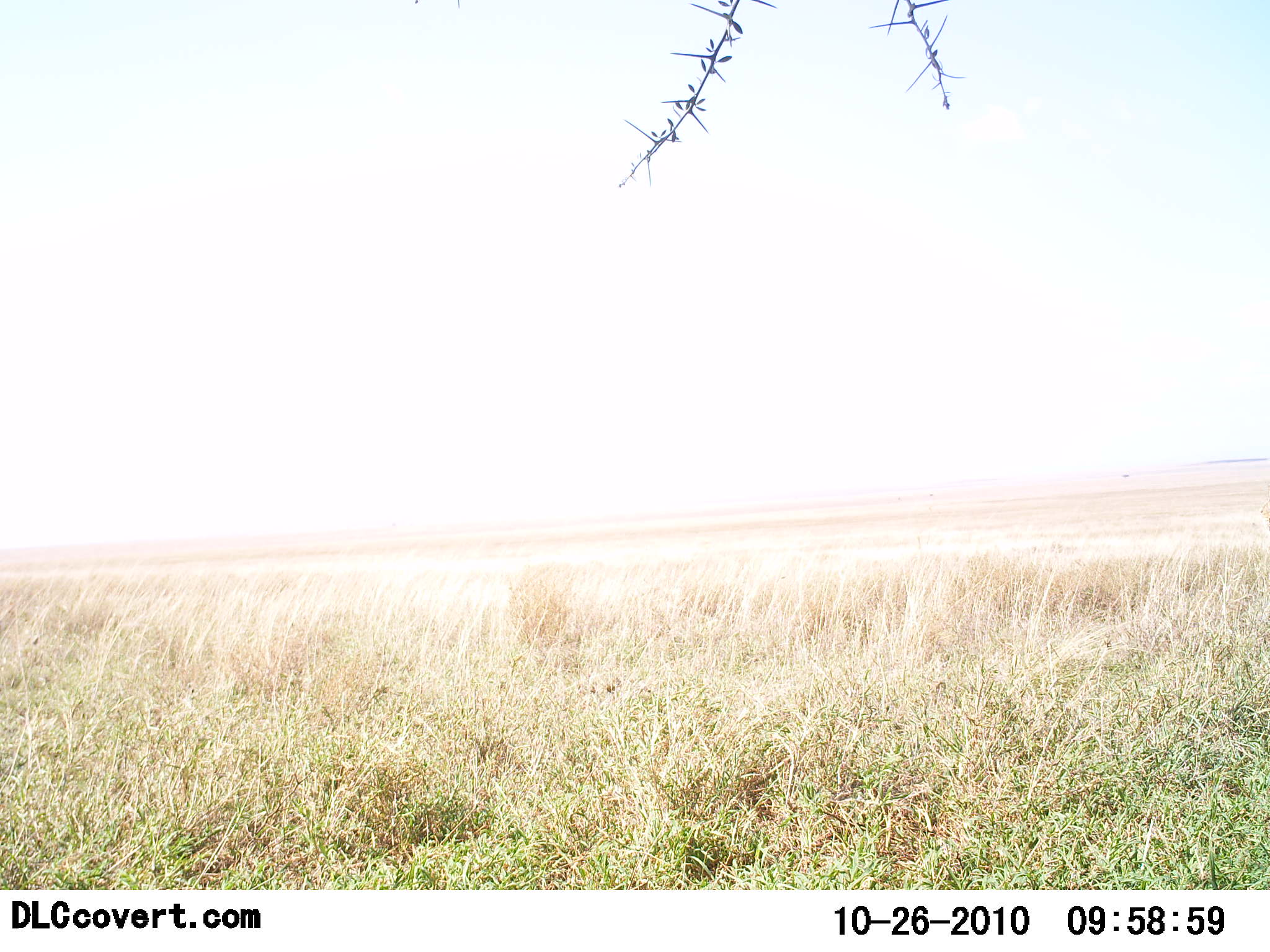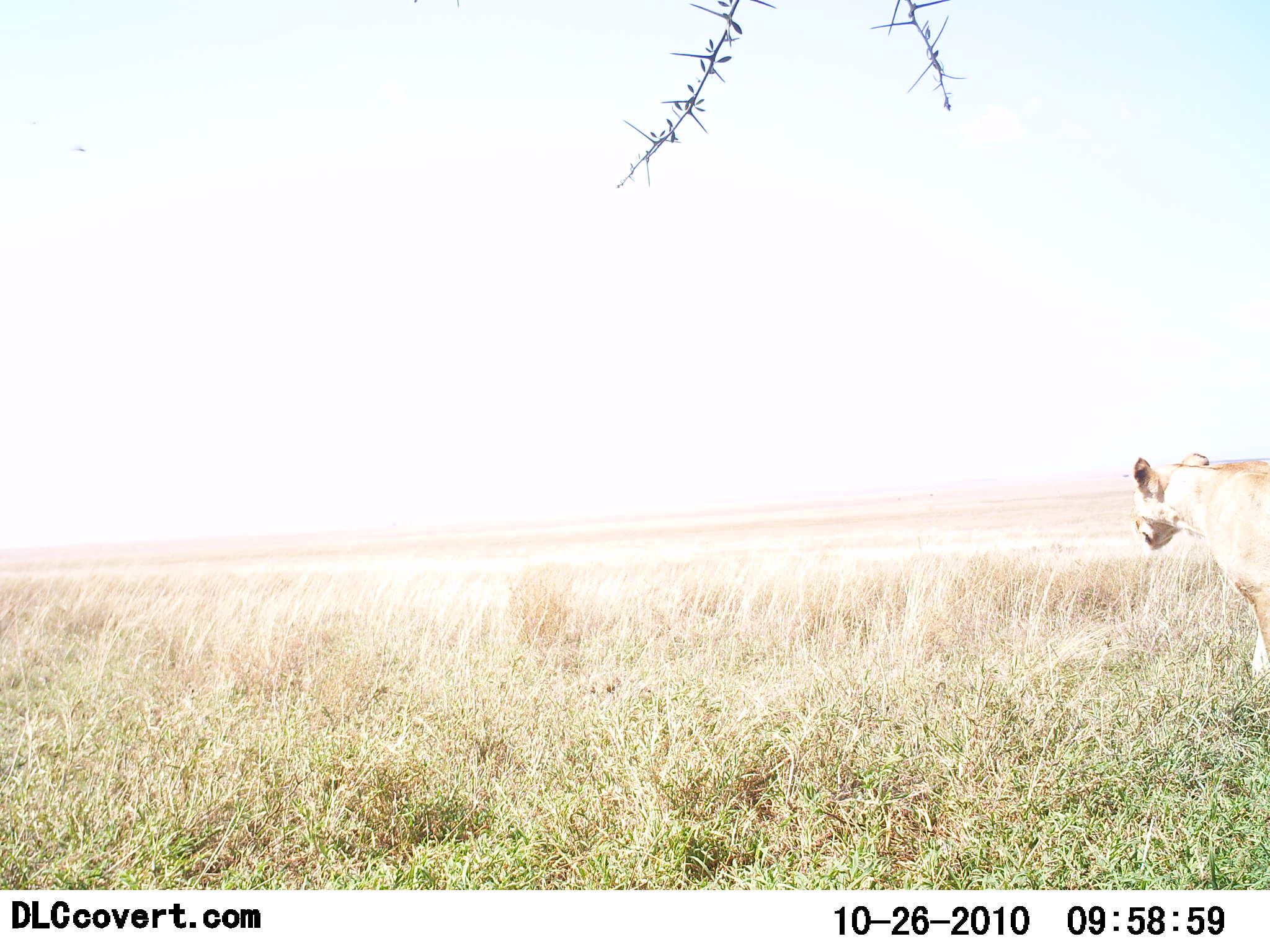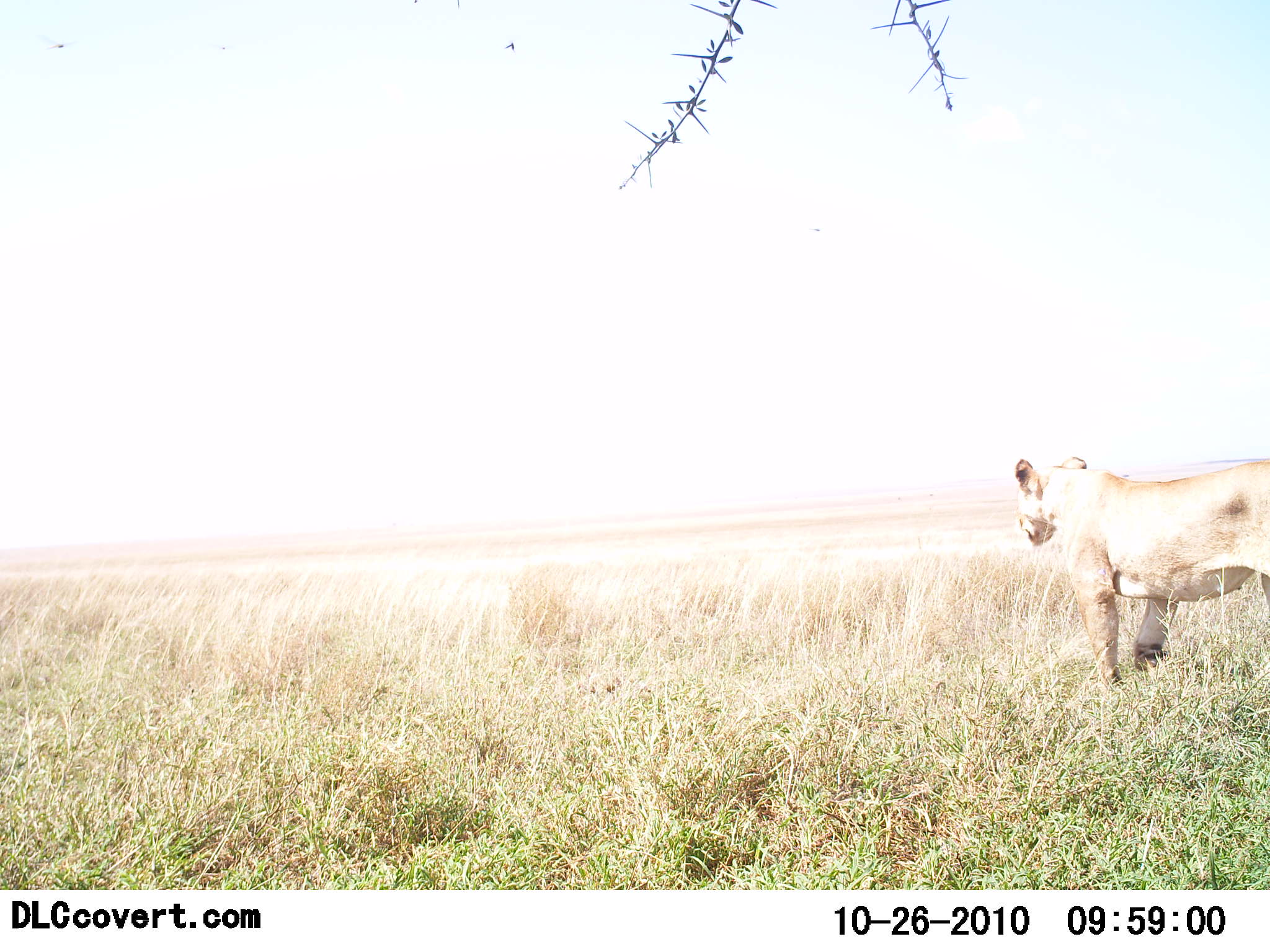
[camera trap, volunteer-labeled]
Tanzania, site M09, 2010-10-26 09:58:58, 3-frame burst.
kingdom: Animalia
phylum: Chordata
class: Mammalia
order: Carnivora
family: Felidae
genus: Panthera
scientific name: Panthera leo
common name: lion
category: lionfemale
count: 1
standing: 0%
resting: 0%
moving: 100%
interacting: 0%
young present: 0%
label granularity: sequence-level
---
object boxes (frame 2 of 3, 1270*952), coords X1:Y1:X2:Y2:
animal: 1131:448:1269:681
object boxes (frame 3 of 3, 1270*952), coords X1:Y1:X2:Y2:
animal: 1014:454:1269:691